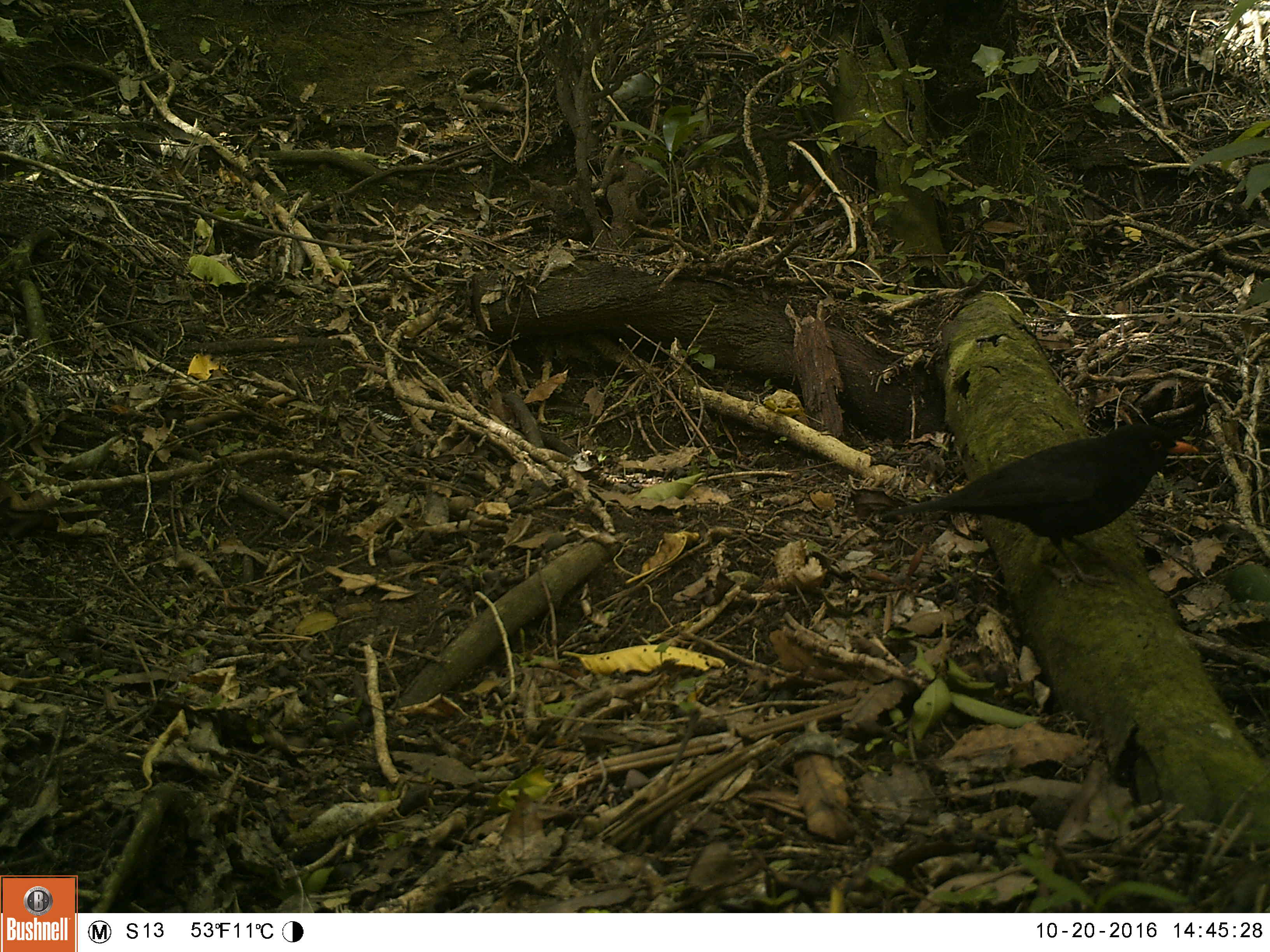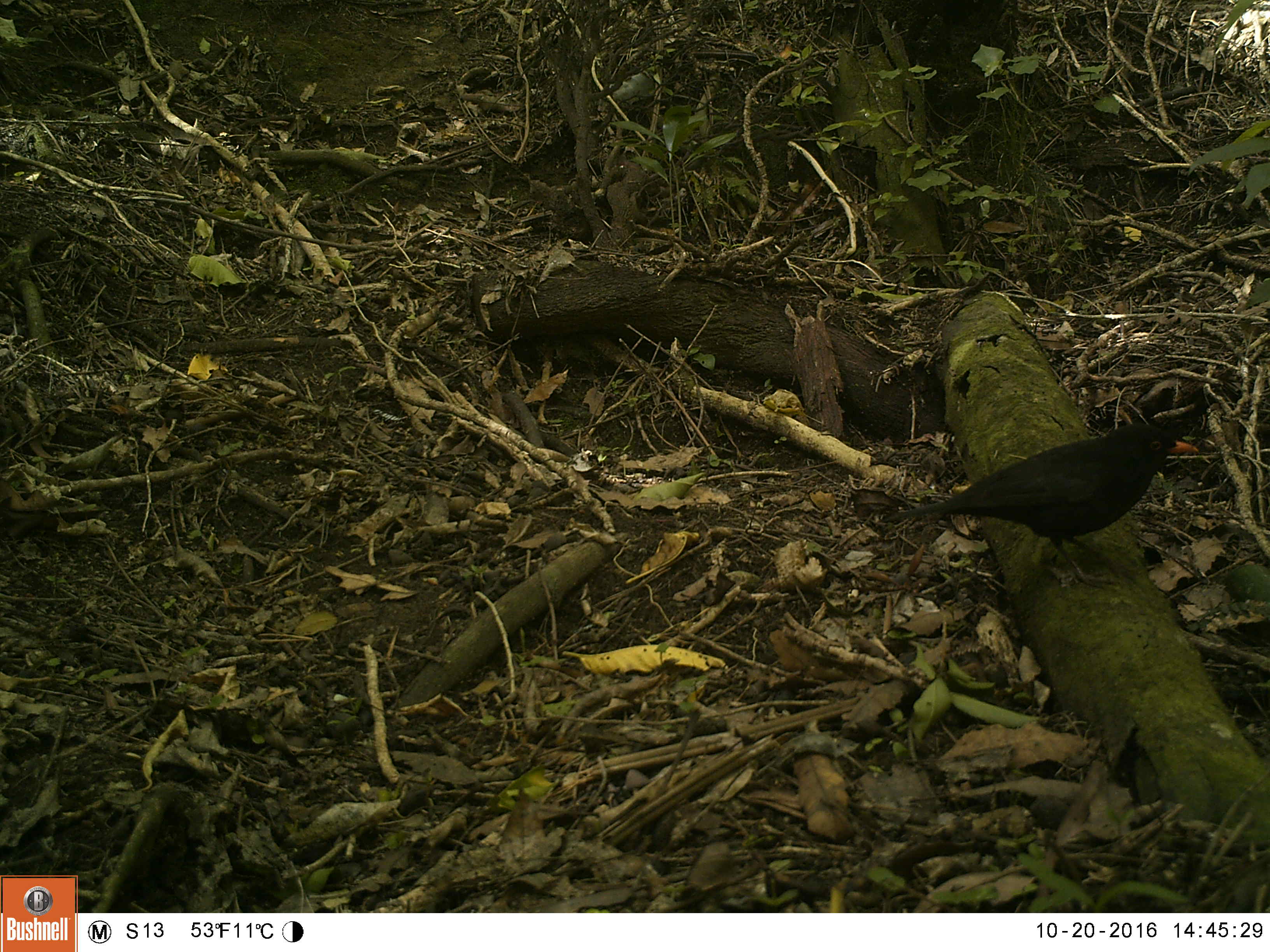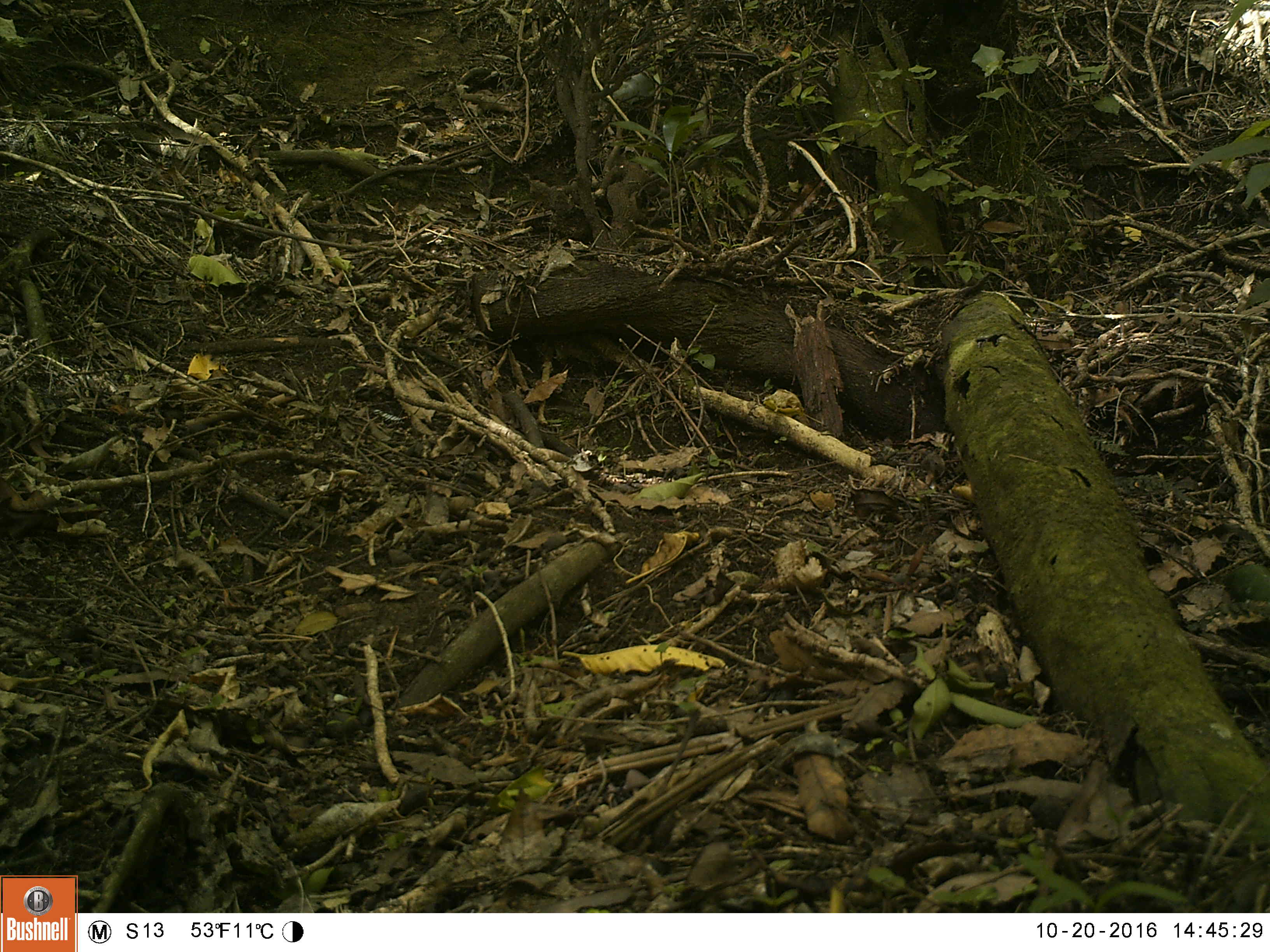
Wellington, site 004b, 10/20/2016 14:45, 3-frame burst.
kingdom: Animalia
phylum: Chordata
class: Aves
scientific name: Aves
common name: bird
Bird (Aves).